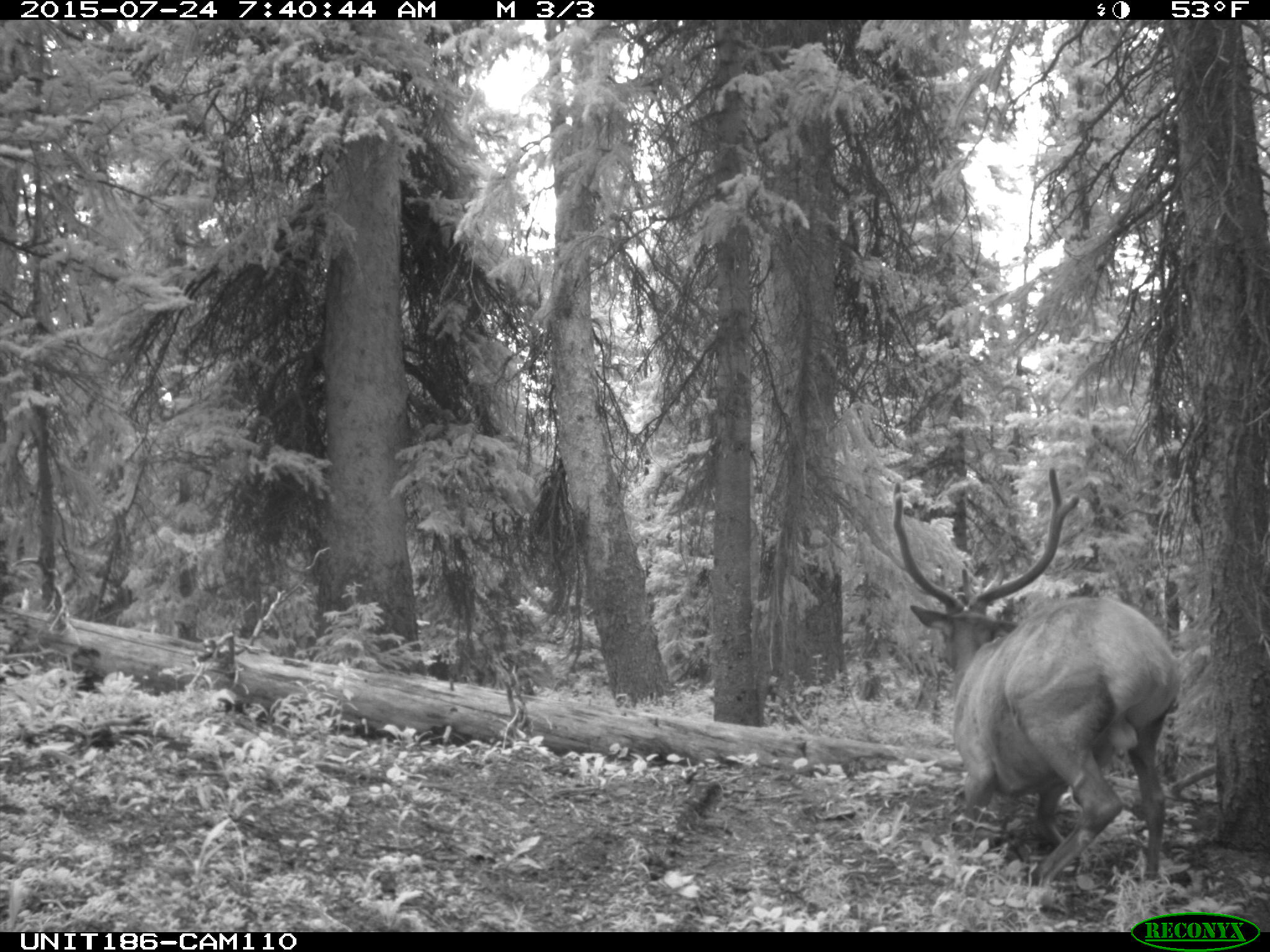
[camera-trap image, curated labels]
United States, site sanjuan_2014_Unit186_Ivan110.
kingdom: Animalia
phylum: Chordata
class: Mammalia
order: Artiodactyla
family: Cervidae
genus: Cervus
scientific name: Cervus elaphus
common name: red deer